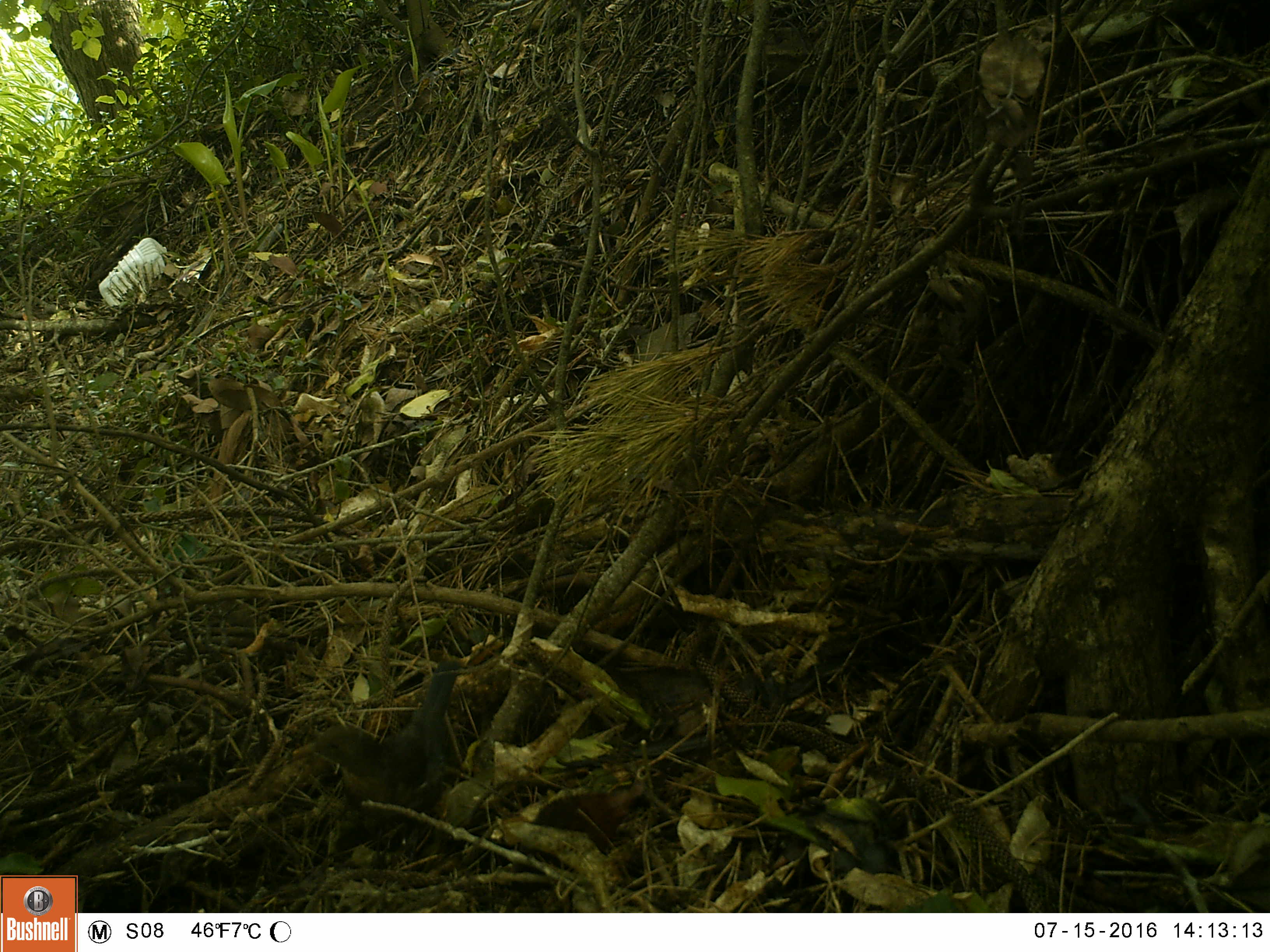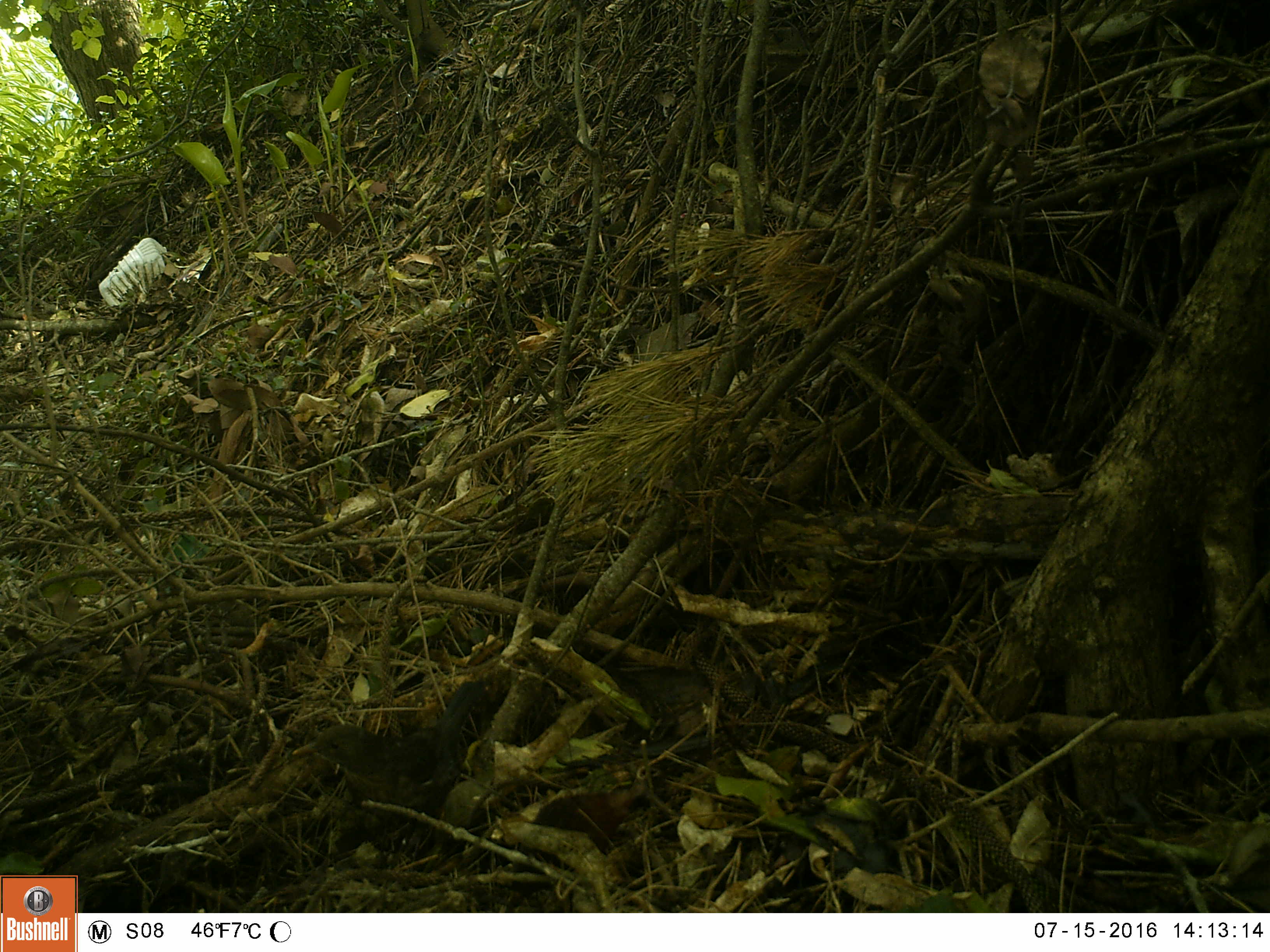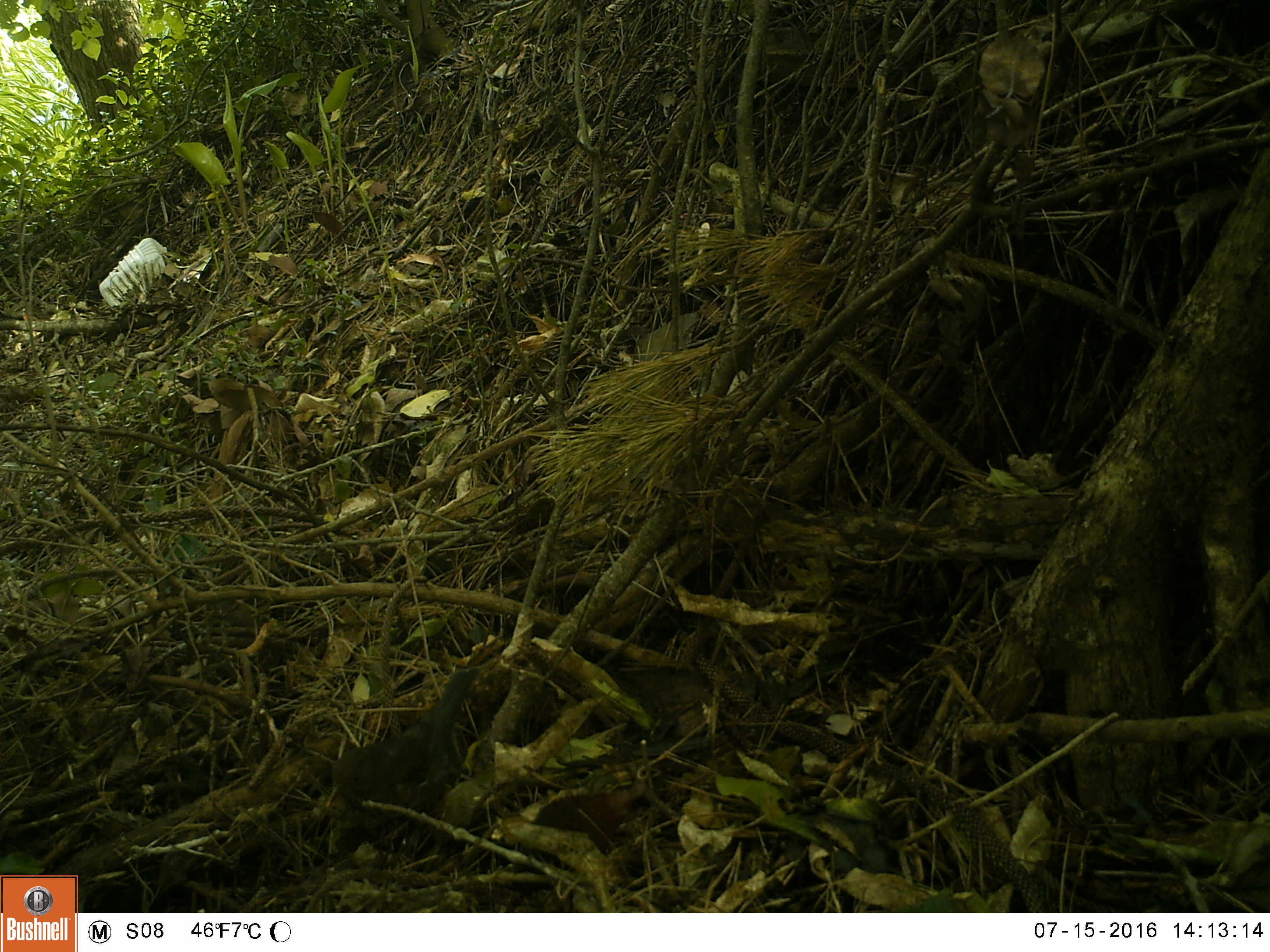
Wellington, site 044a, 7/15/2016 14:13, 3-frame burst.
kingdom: Animalia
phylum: Chordata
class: Aves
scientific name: Aves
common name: bird